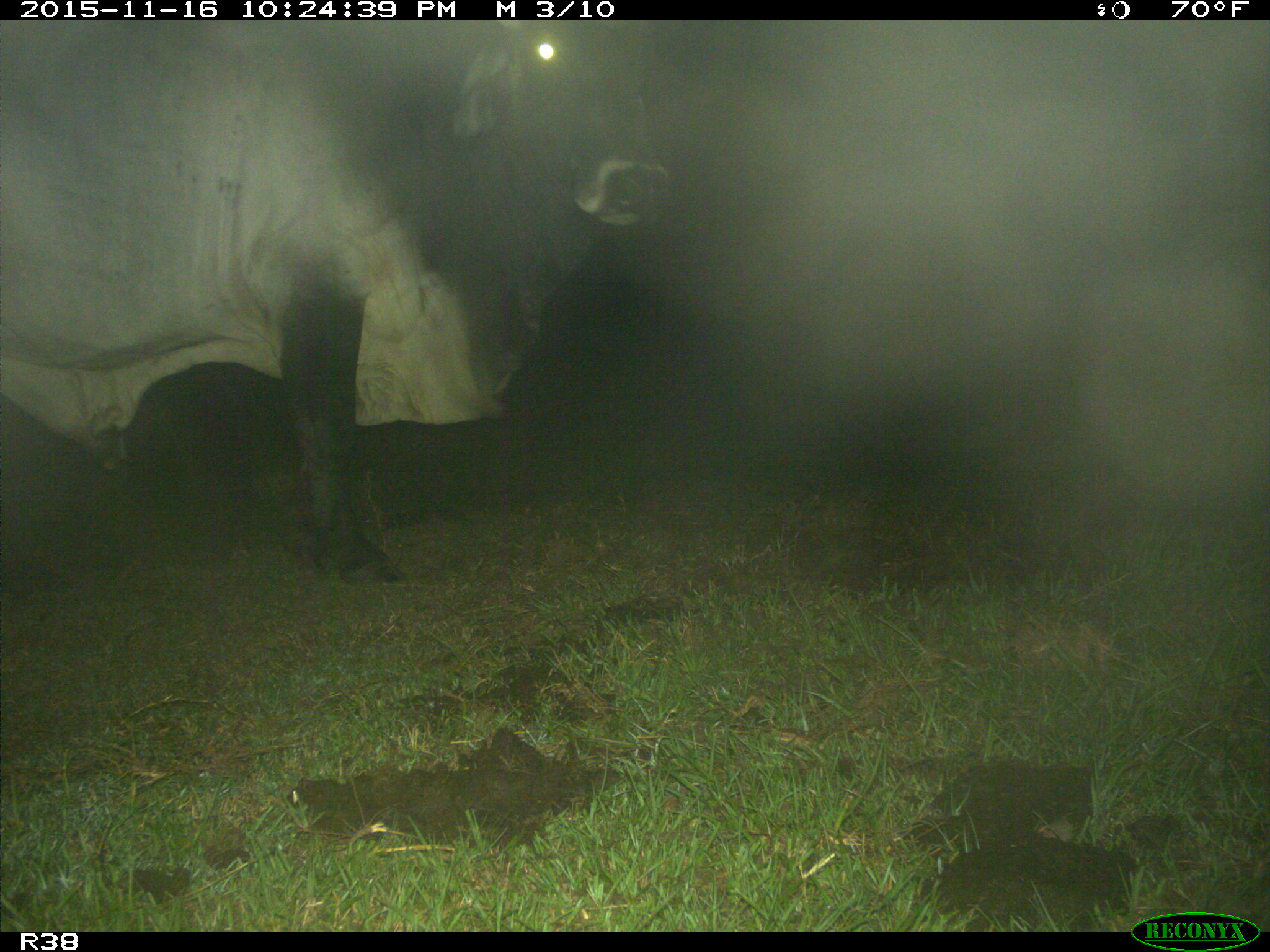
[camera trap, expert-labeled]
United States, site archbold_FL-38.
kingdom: Animalia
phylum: Chordata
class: Mammalia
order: Artiodactyla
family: Bovidae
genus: Bos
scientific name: Bos taurus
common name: domestic cow